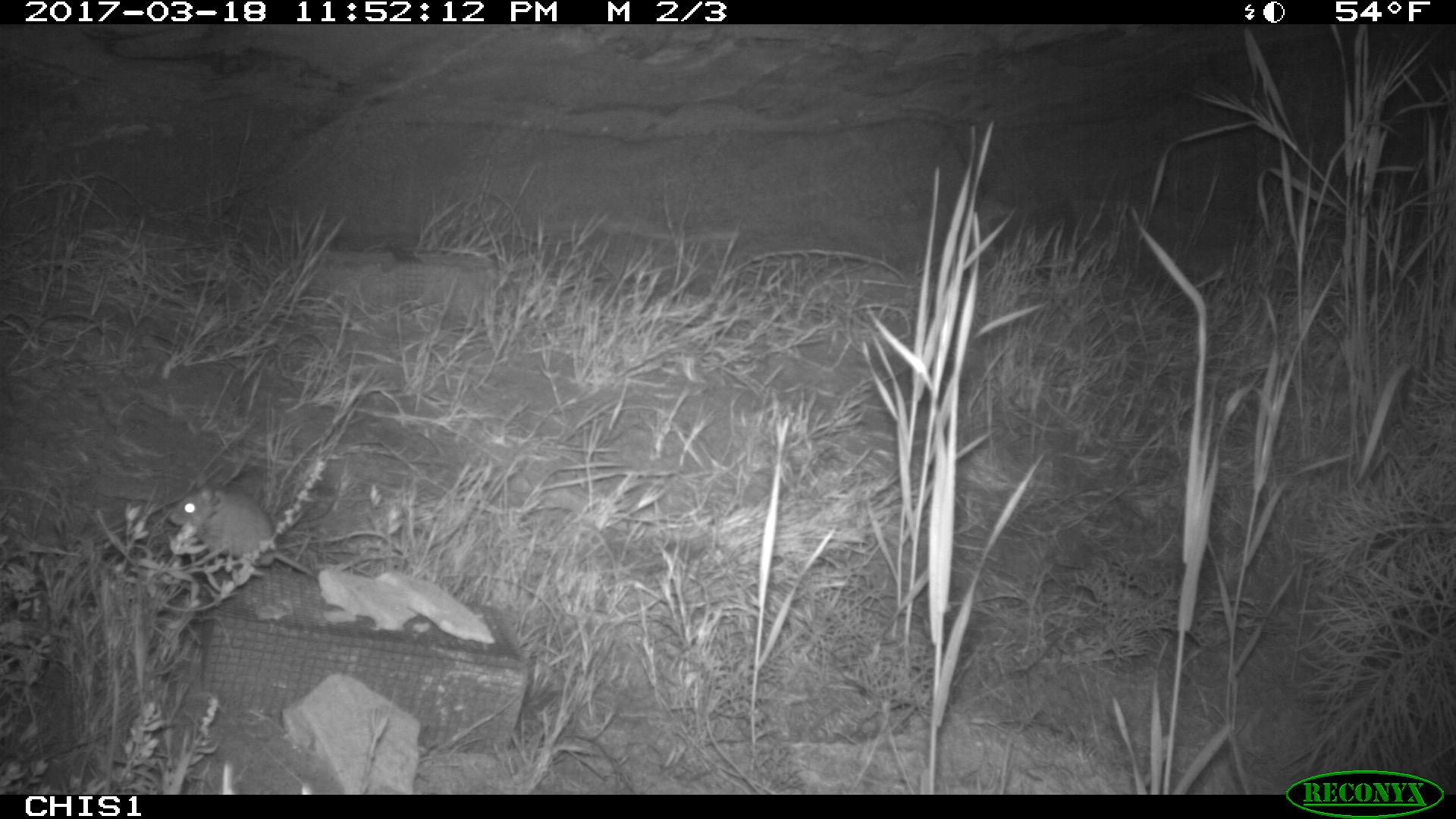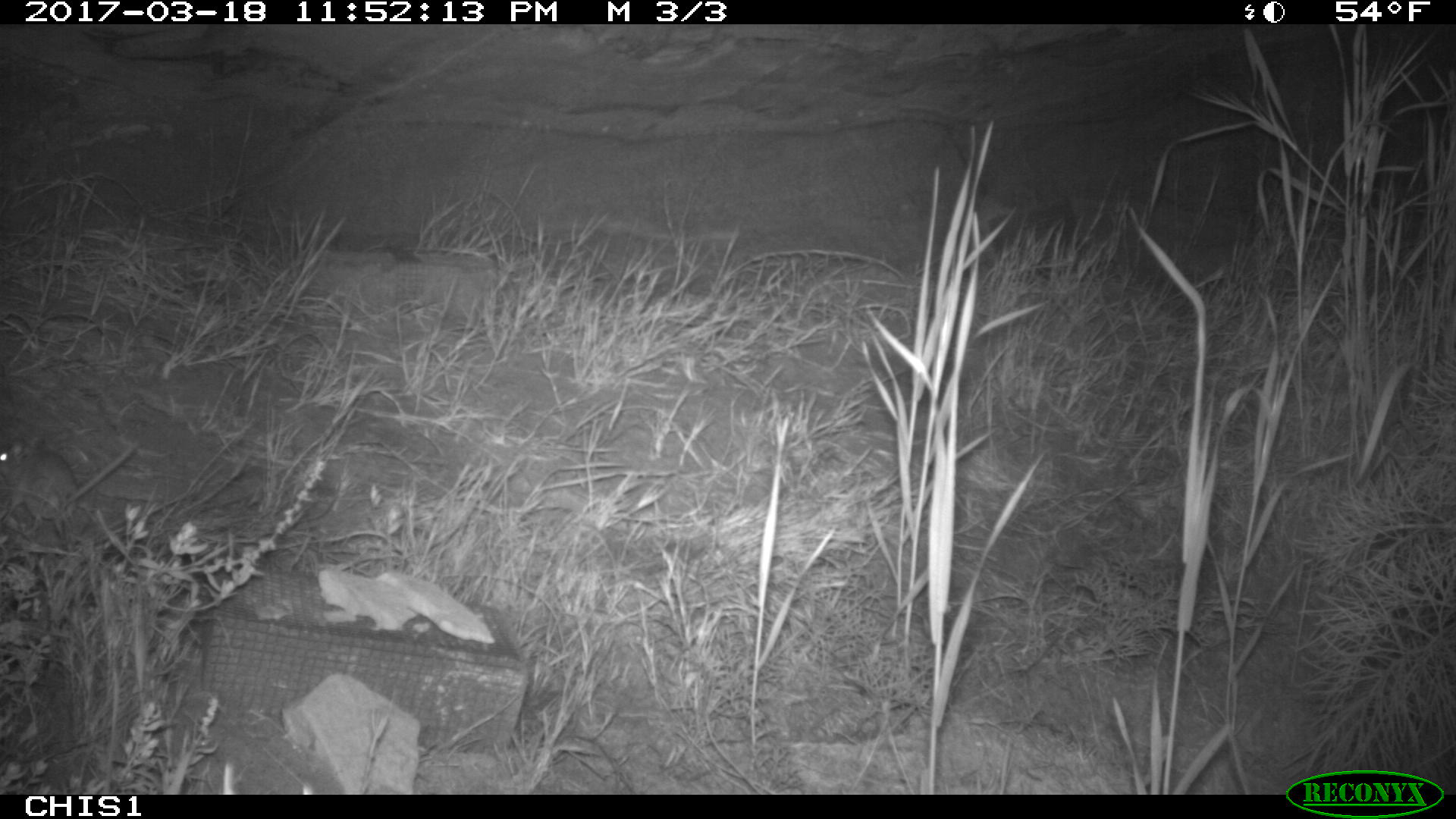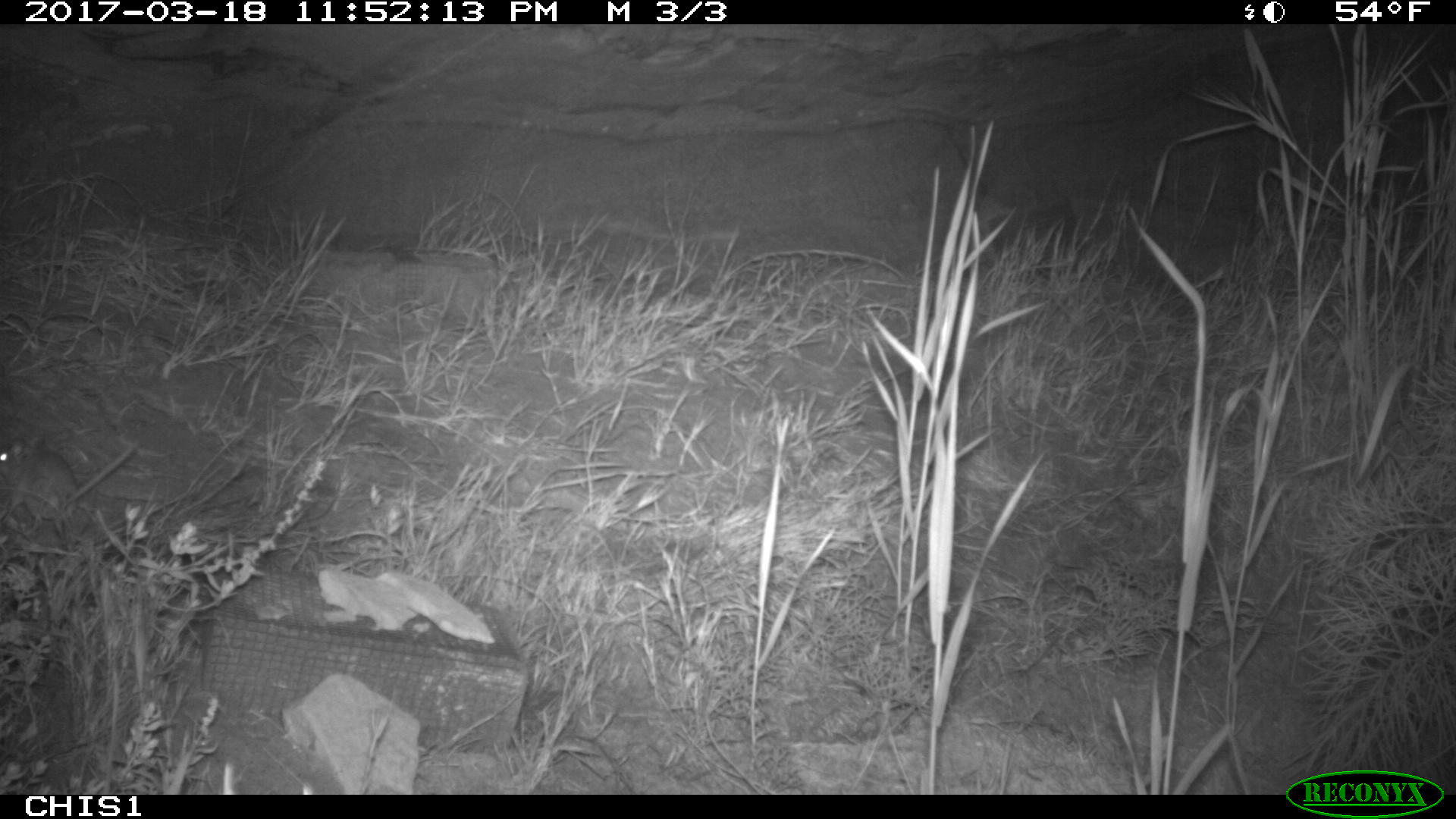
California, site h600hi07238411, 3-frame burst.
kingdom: Animalia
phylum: Chordata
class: Mammalia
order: Rodentia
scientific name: Rodentia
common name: rodent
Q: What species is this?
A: Rodent (Rodentia).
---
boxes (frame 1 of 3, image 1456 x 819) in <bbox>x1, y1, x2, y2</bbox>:
rodent: <bbox>167, 485, 315, 578</bbox>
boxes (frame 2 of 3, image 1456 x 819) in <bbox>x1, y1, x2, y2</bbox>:
rodent: <bbox>0, 437, 141, 535</bbox>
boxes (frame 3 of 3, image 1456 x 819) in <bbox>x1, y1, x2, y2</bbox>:
rodent: <bbox>0, 439, 136, 535</bbox>